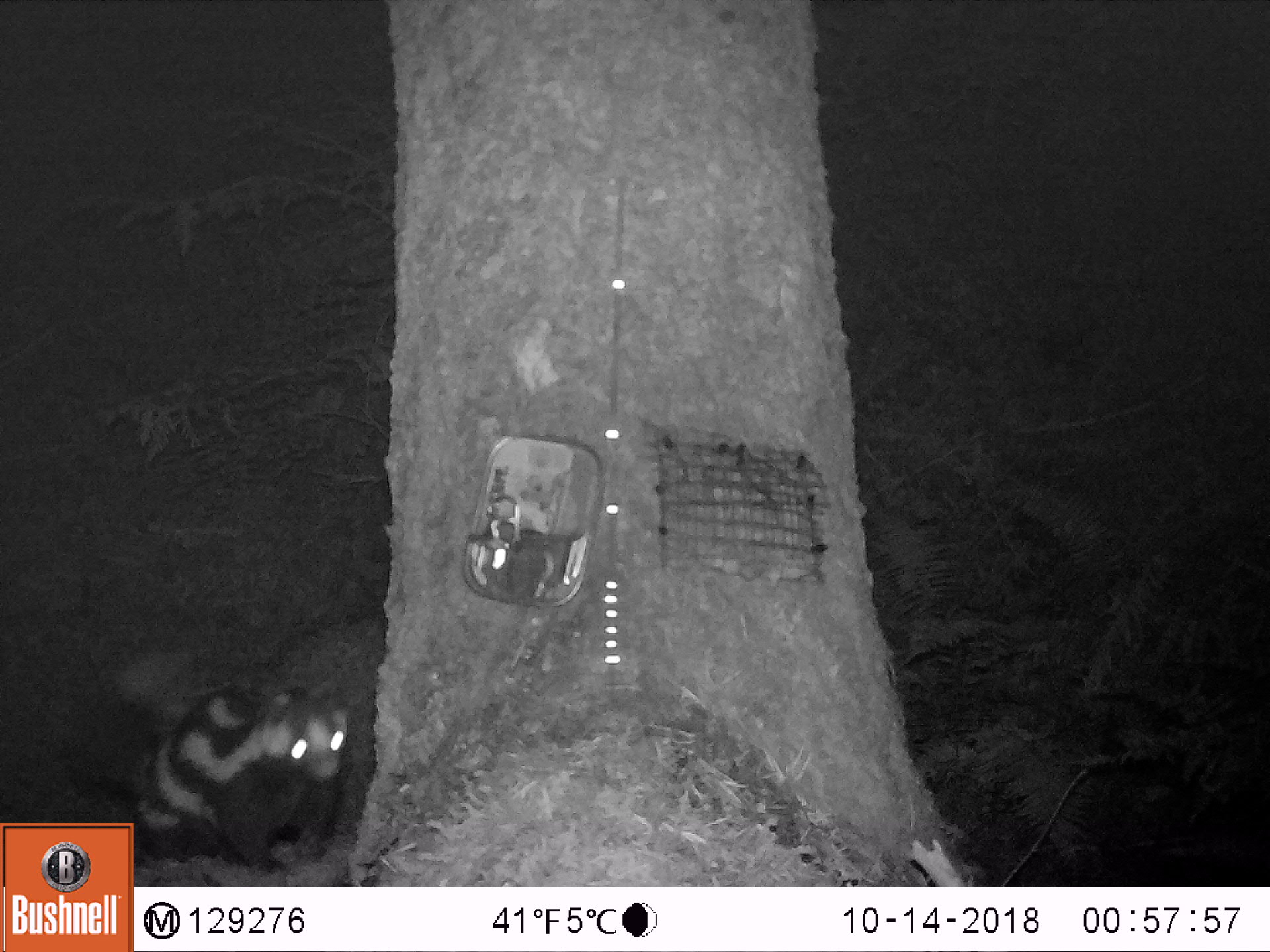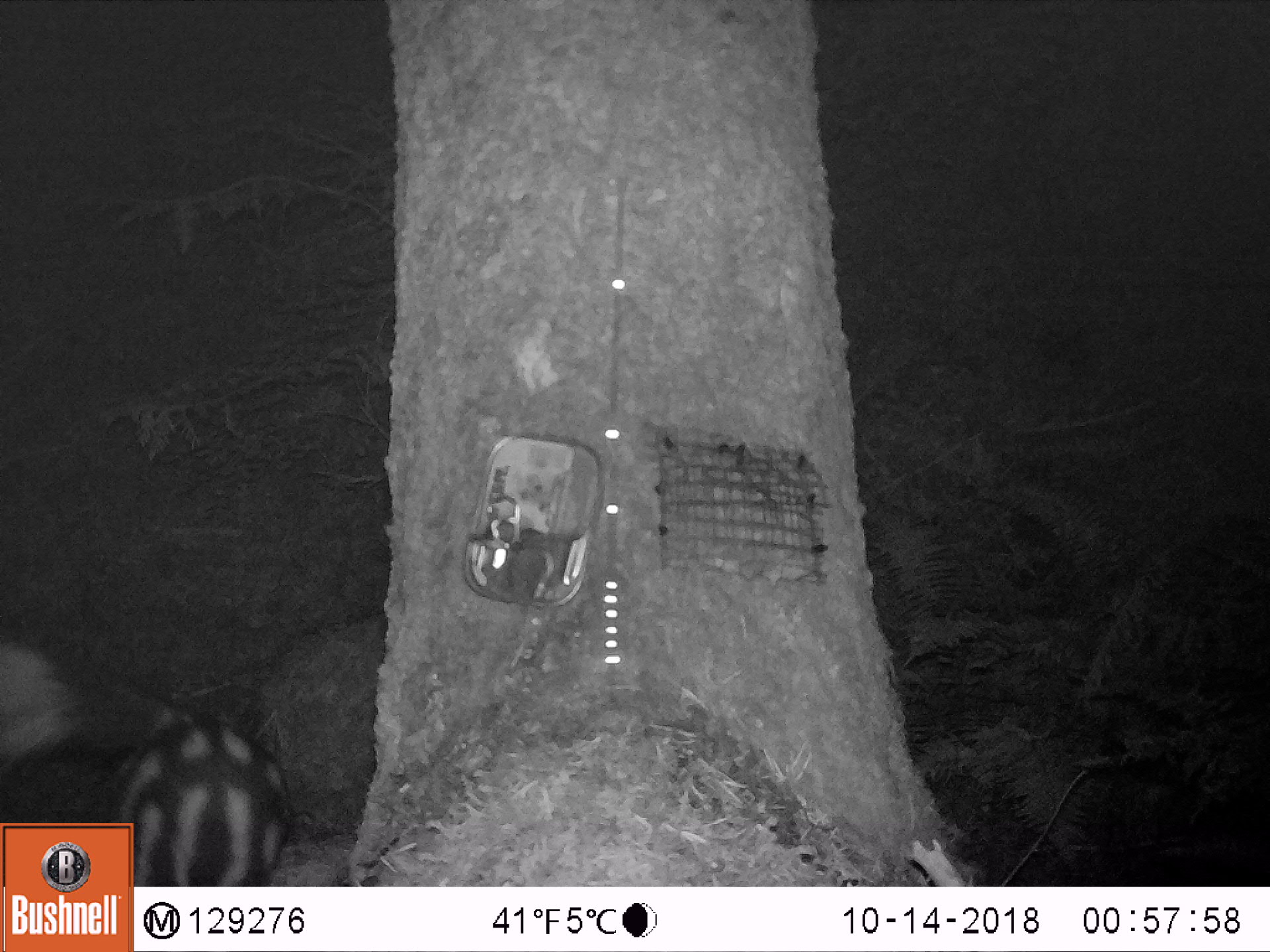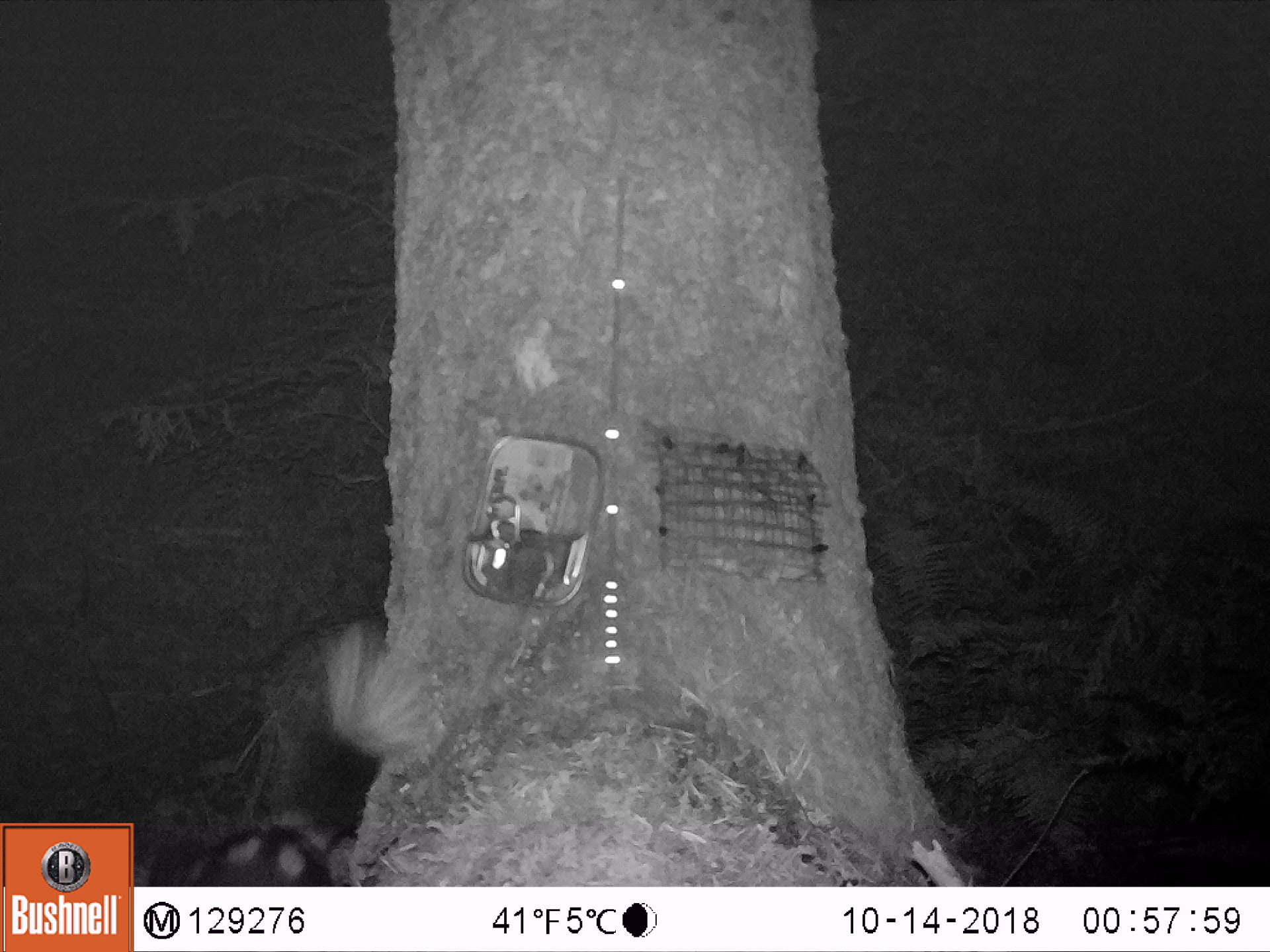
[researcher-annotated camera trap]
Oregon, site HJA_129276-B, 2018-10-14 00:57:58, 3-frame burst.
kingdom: Animalia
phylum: Chordata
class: Mammalia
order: Carnivora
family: Mephitidae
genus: Spilogale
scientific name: Spilogale gracilis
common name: western spotted skunk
Western spotted skunk (Spilogale gracilis).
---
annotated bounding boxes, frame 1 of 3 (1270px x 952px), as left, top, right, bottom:
western spotted skunk: 146, 660, 363, 868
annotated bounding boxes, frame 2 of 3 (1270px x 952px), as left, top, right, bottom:
western spotted skunk: 1, 633, 324, 815; 140, 645, 297, 884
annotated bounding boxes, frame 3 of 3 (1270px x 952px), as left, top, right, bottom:
western spotted skunk: 187, 614, 454, 878